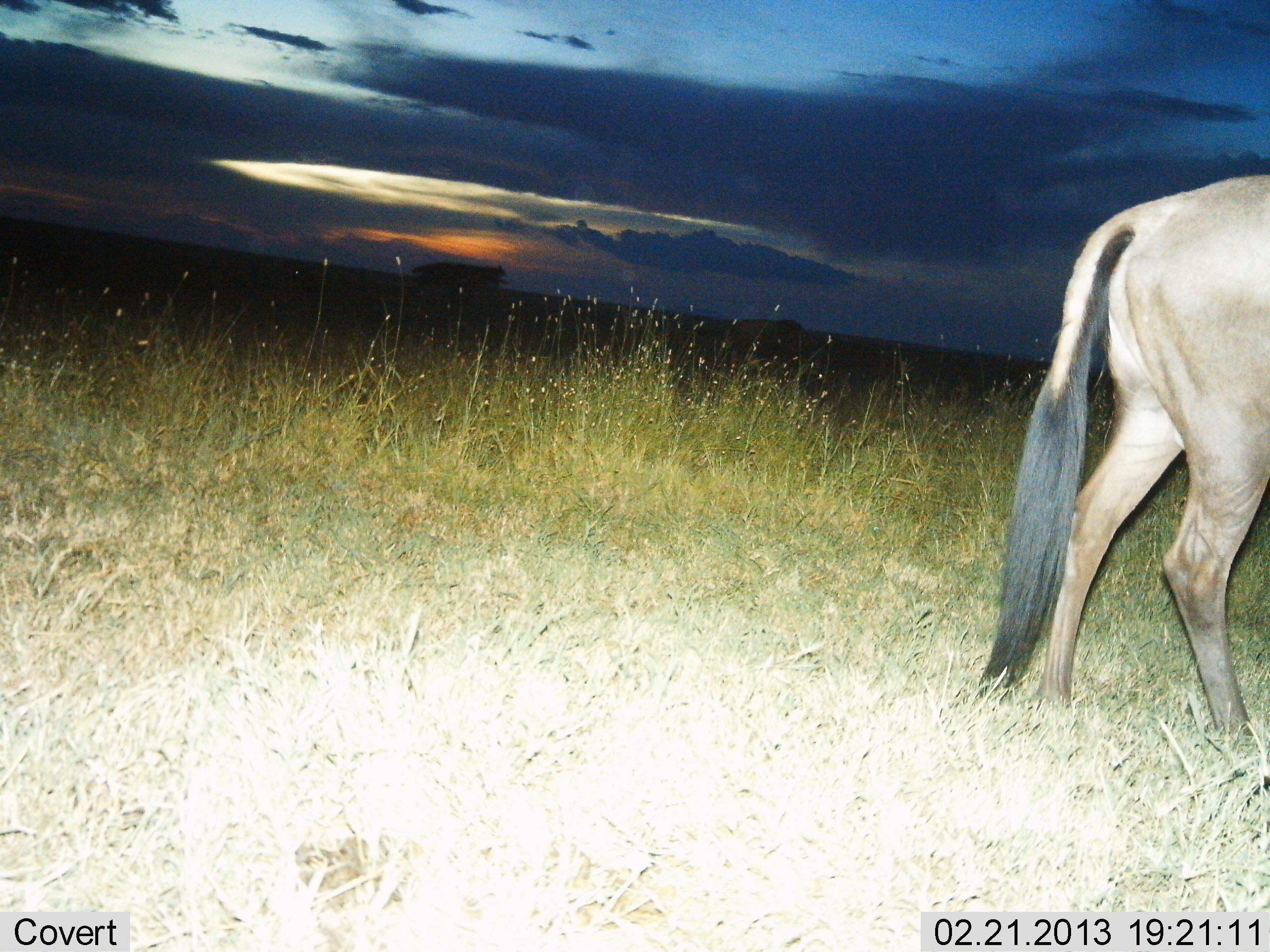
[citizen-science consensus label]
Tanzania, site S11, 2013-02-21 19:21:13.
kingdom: Animalia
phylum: Chordata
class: Mammalia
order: Artiodactyla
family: Bovidae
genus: Connochaetes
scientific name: Connochaetes taurinus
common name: blue wildebeest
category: wildebeest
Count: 1.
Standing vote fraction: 69%.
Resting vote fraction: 0%.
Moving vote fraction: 31%.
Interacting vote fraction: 0%.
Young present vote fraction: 0%.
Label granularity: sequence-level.